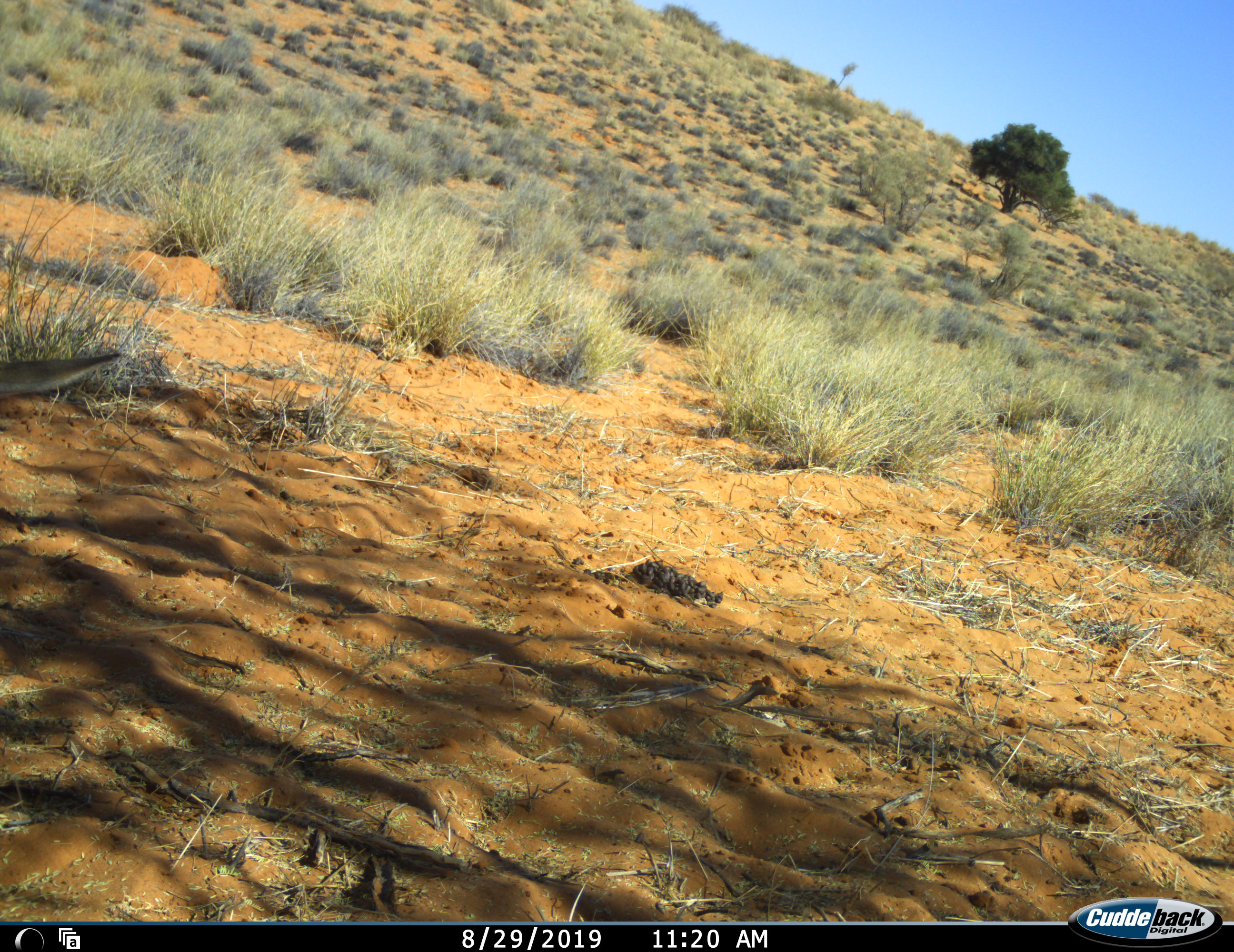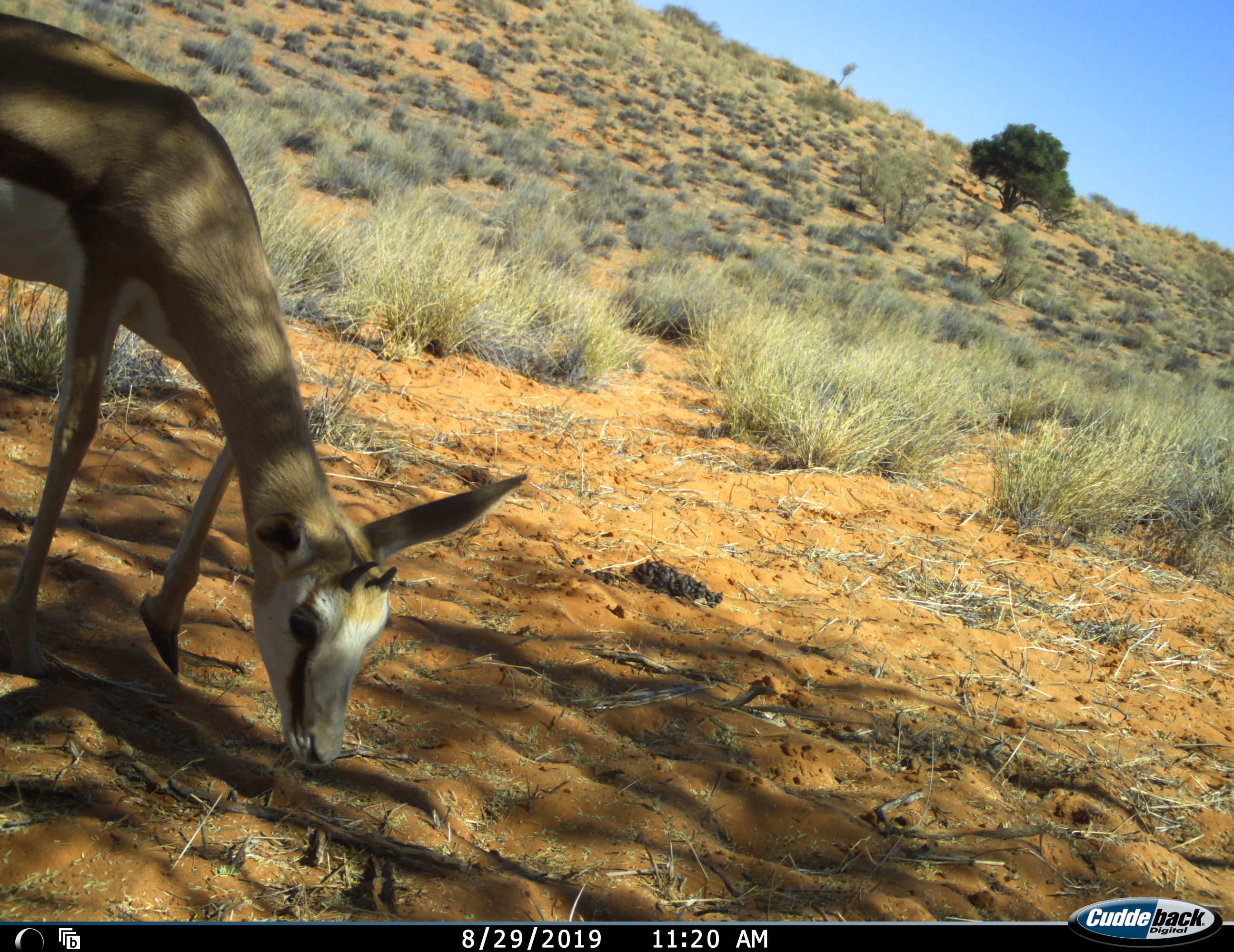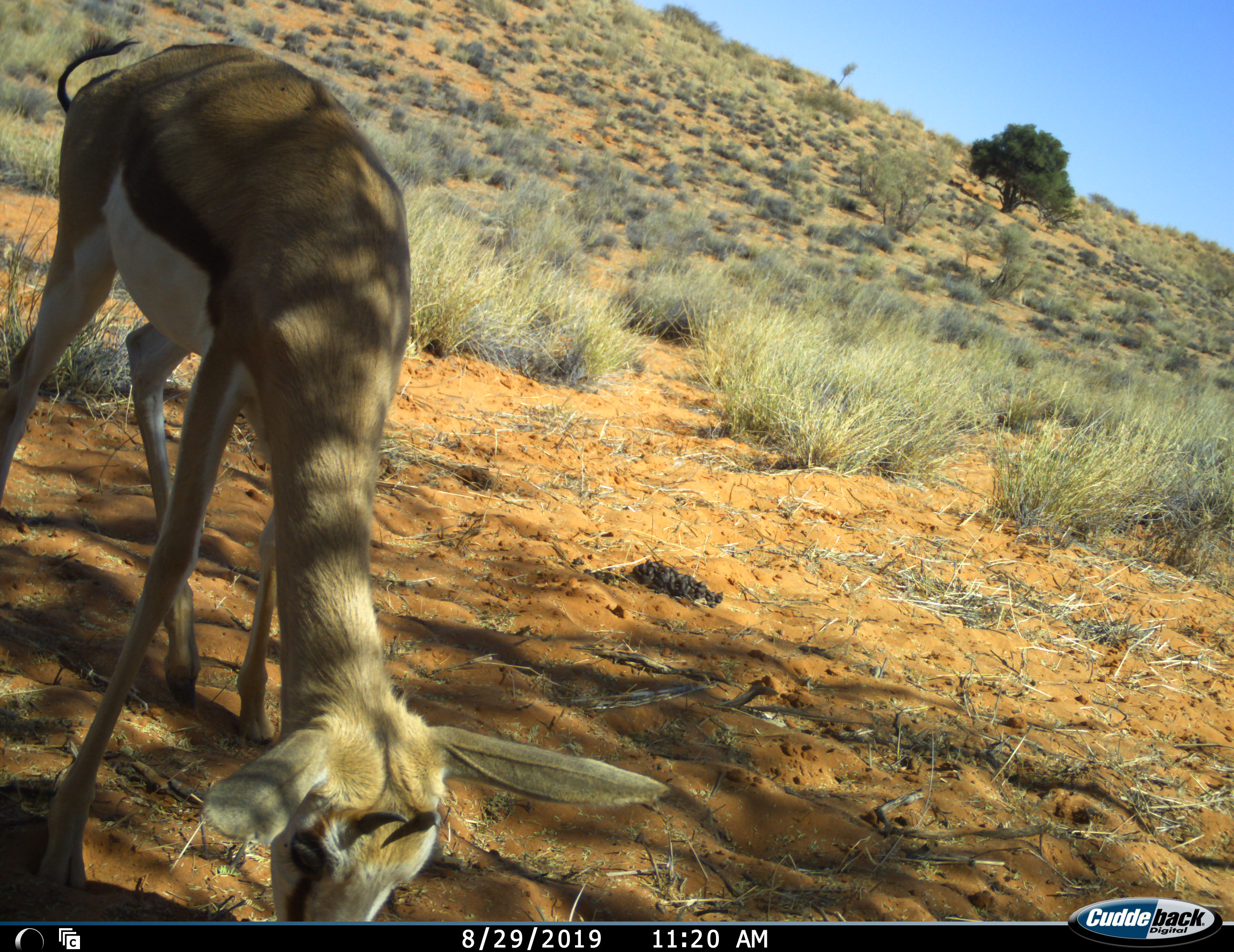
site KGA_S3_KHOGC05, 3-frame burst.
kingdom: Animalia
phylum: Chordata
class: Mammalia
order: Artiodactyla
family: Bovidae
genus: Antidorcas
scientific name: Antidorcas marsupialis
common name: springbok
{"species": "springbok (Antidorcas marsupialis)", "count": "1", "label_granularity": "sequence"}